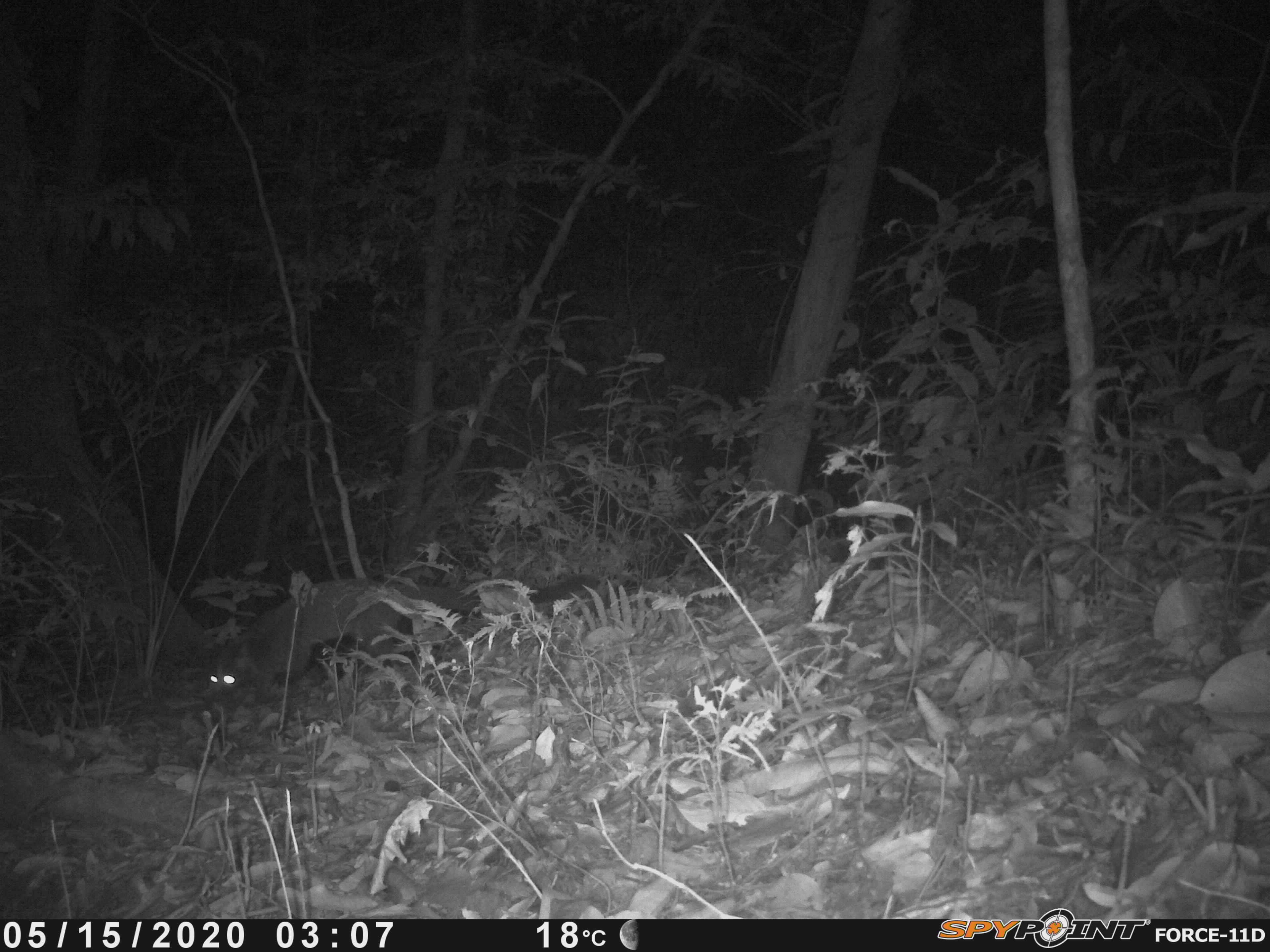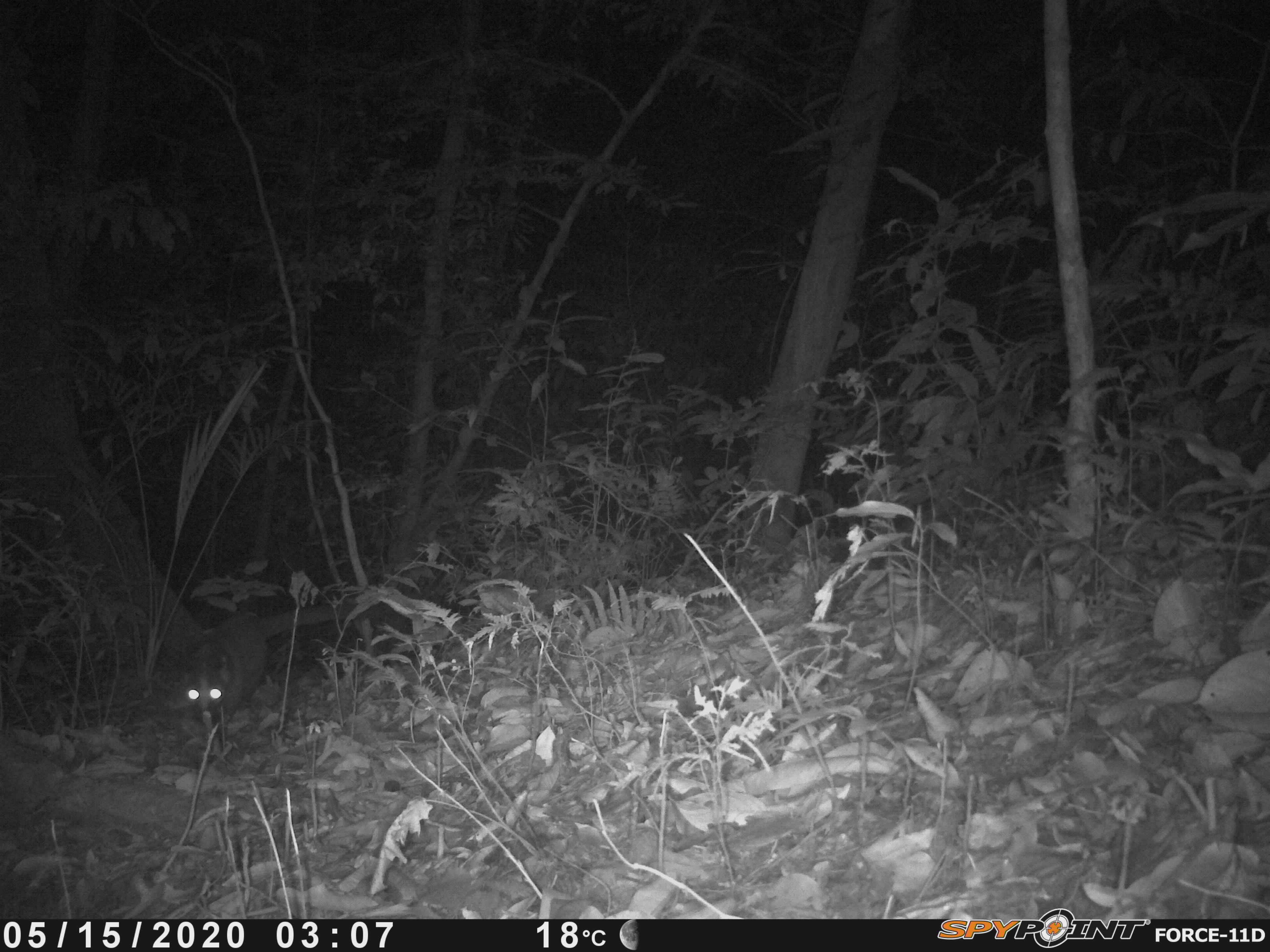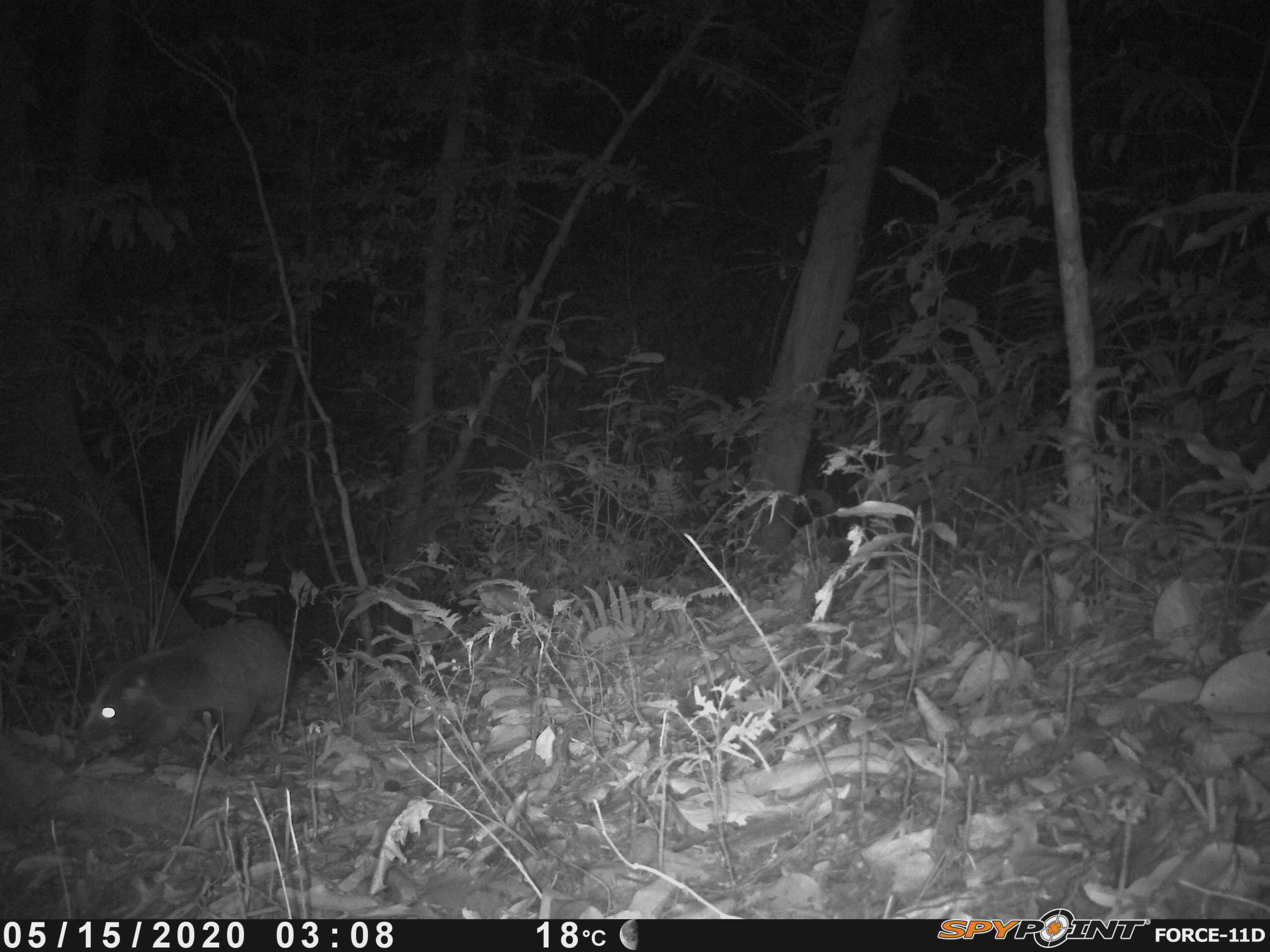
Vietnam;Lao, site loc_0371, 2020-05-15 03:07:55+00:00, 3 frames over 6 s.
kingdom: Animalia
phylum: Chordata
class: Mammalia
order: Carnivora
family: Viverridae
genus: Paguma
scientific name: Paguma larvata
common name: masked palm civet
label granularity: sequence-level